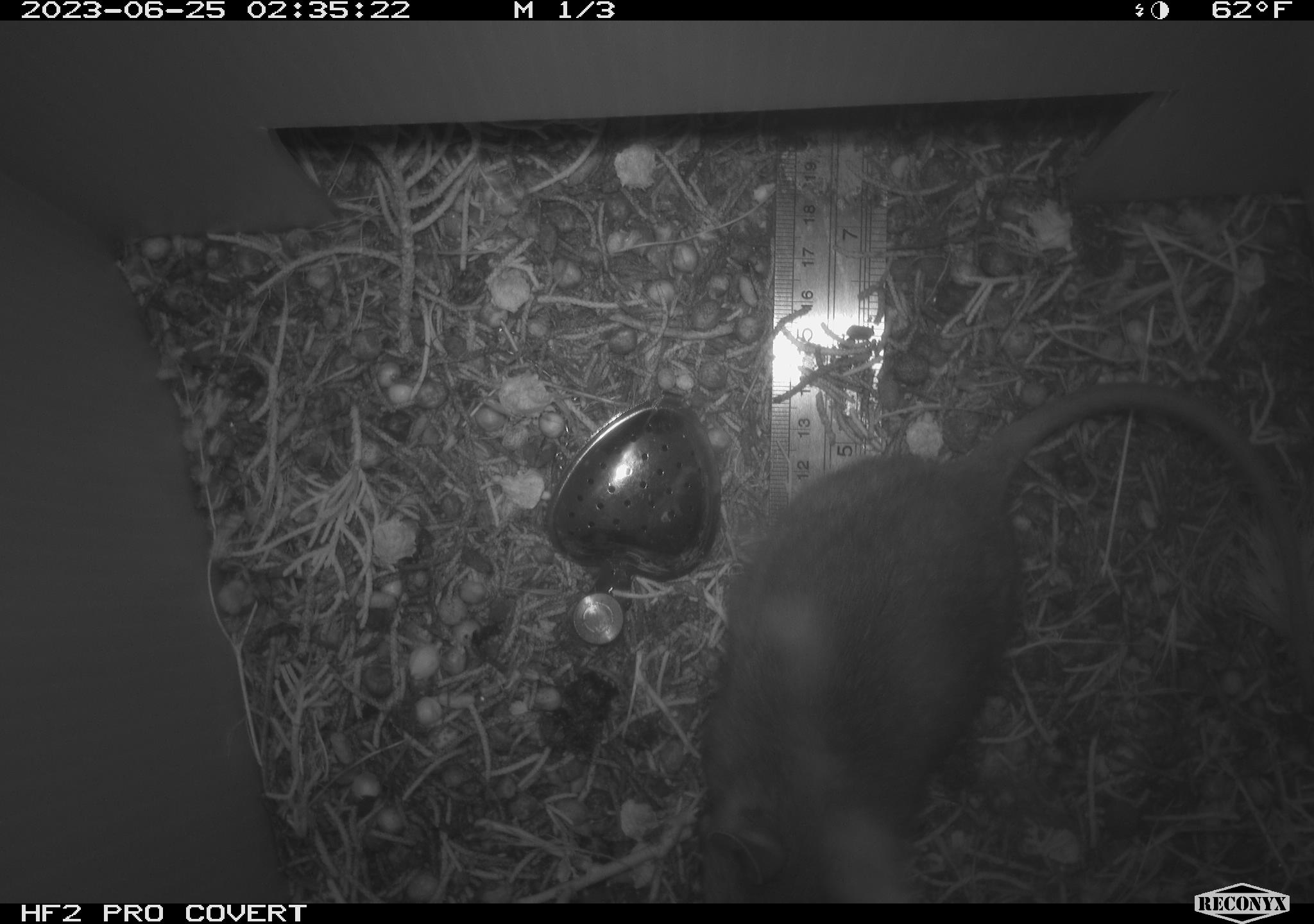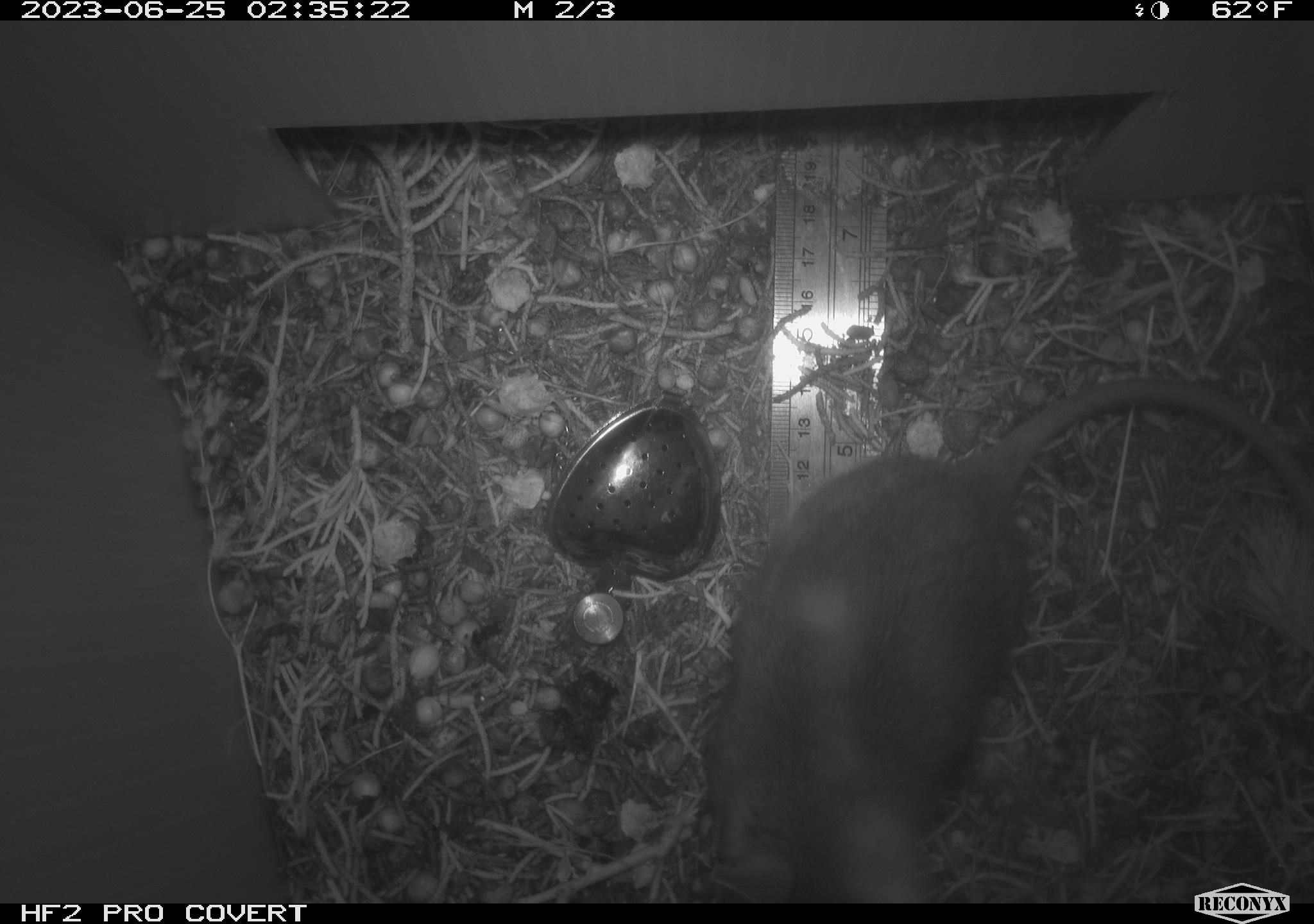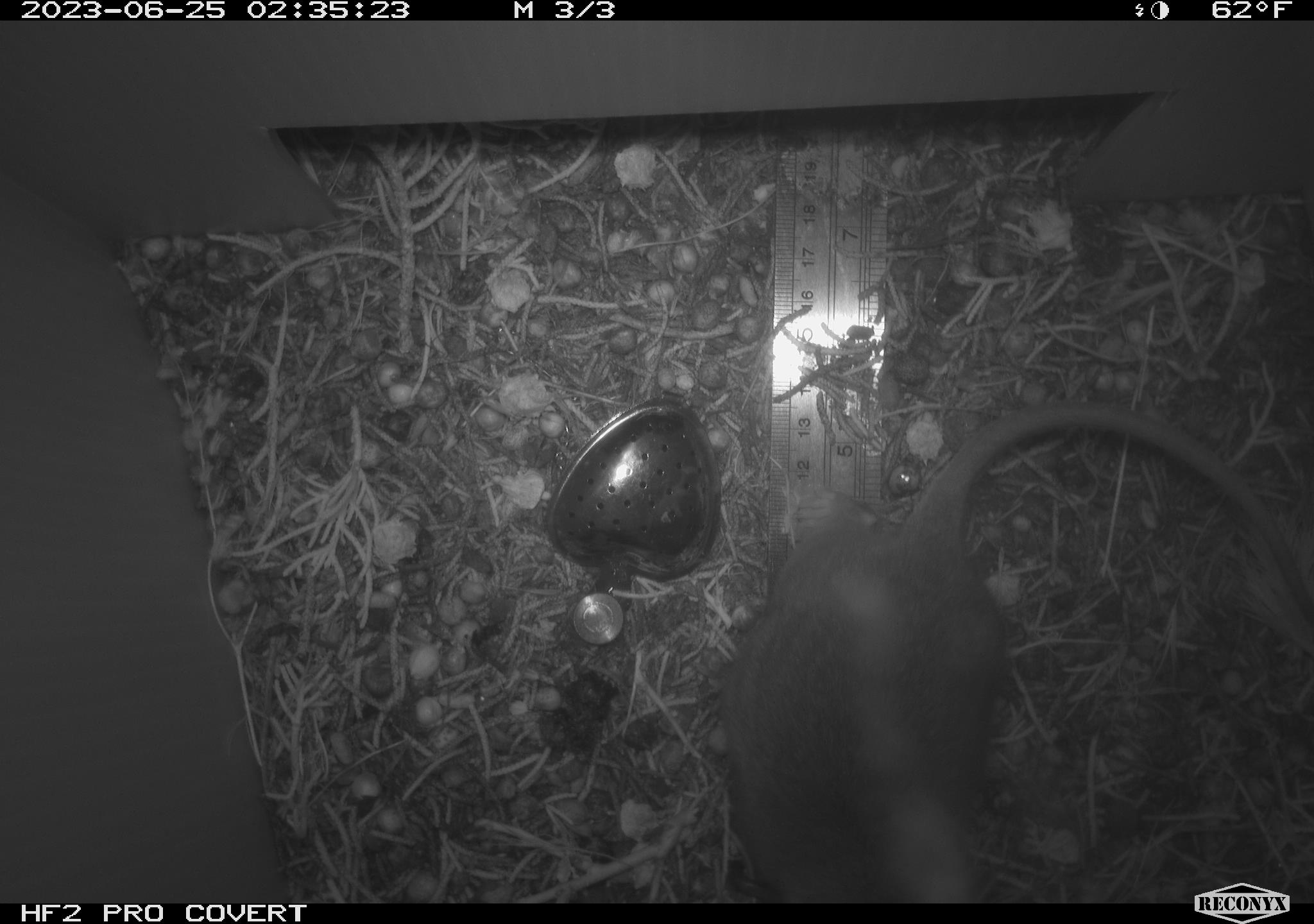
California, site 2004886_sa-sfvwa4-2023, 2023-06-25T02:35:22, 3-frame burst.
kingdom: Animalia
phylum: Chordata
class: Mammalia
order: Rodentia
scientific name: Rodentia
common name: mouse species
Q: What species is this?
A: Mouse species (Rodentia).